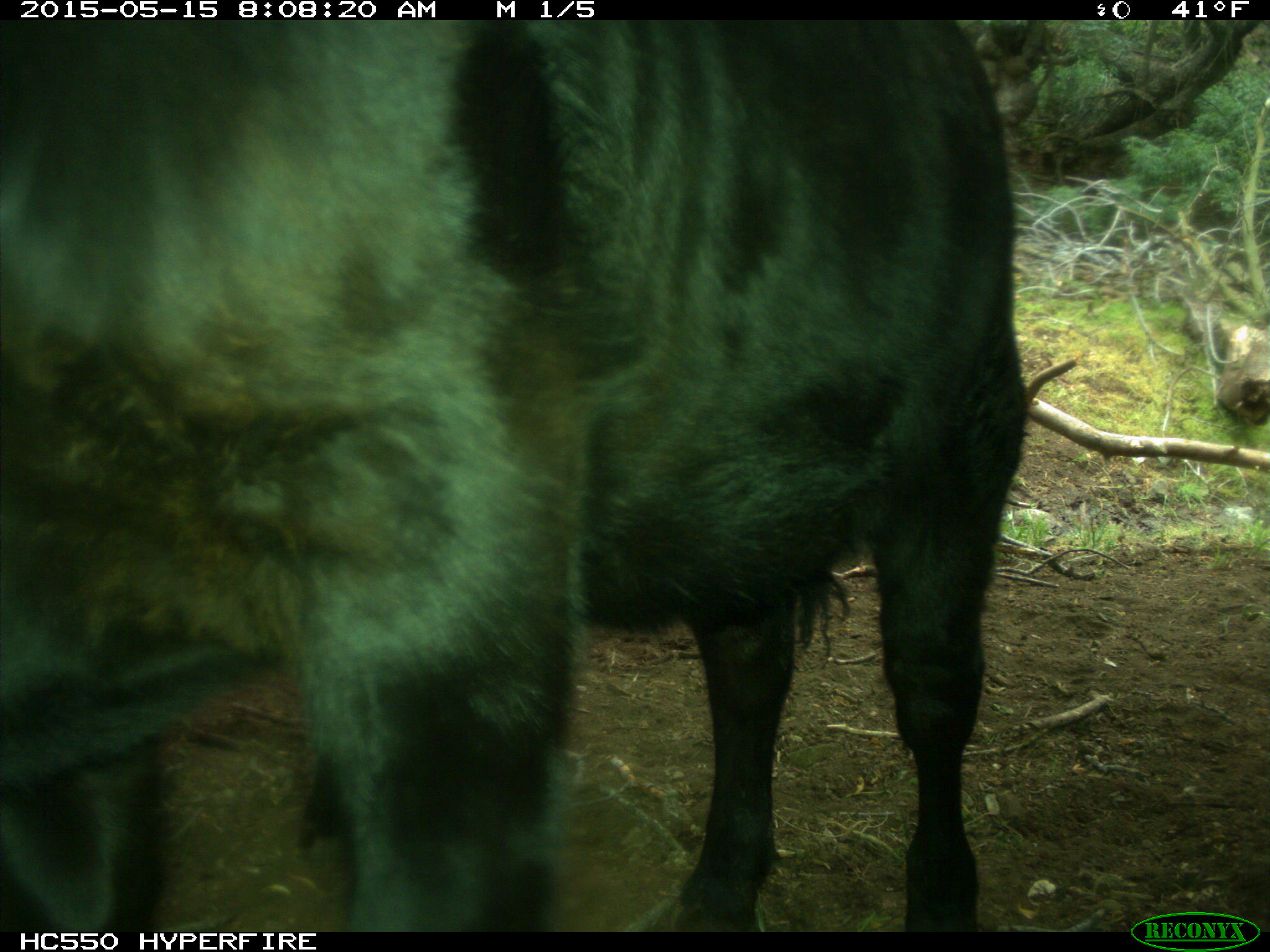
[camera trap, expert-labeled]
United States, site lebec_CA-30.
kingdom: Animalia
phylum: Chordata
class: Mammalia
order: Artiodactyla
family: Bovidae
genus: Bos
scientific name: Bos taurus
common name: domestic cow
Bos taurus (domestic cow).